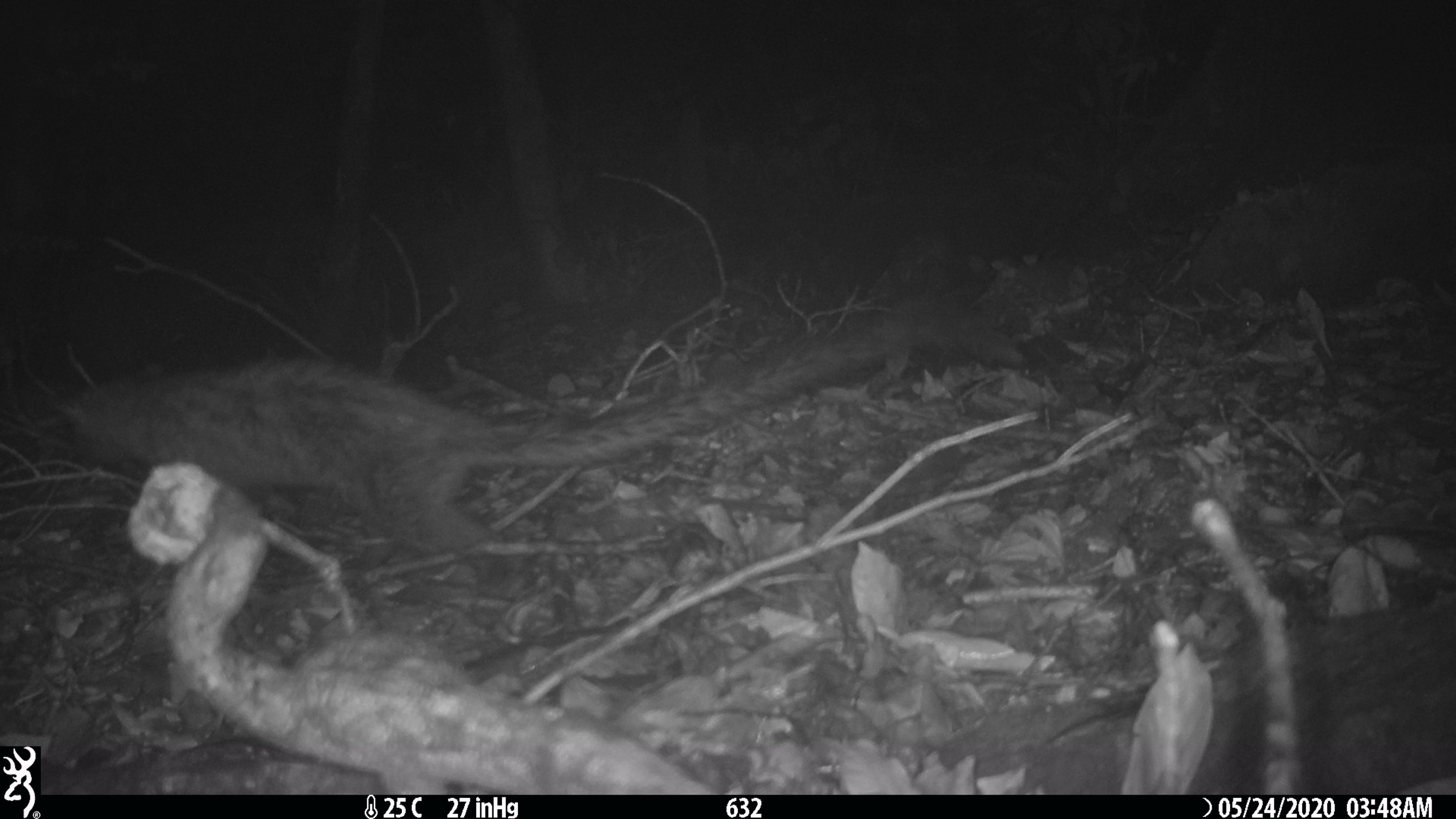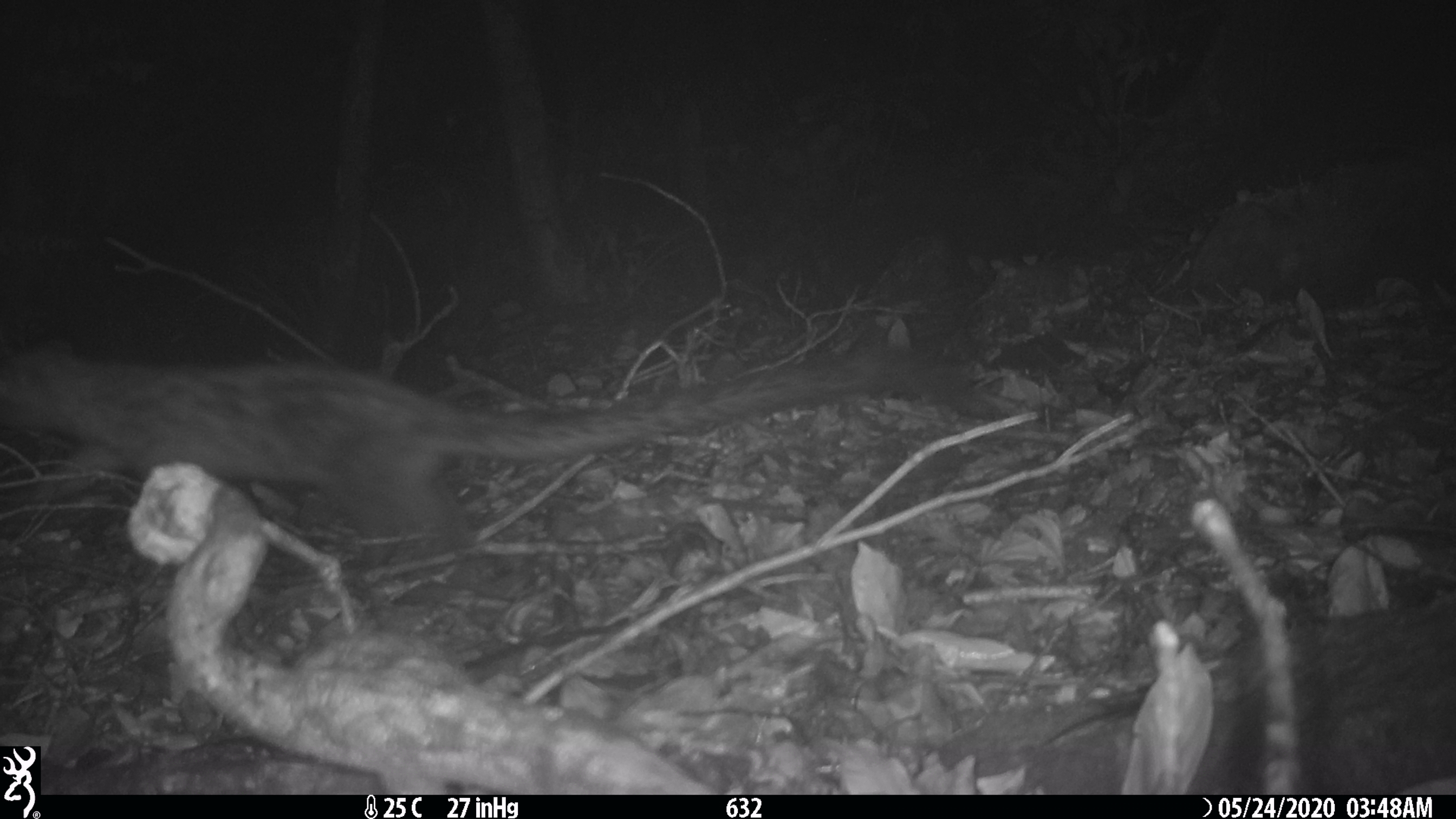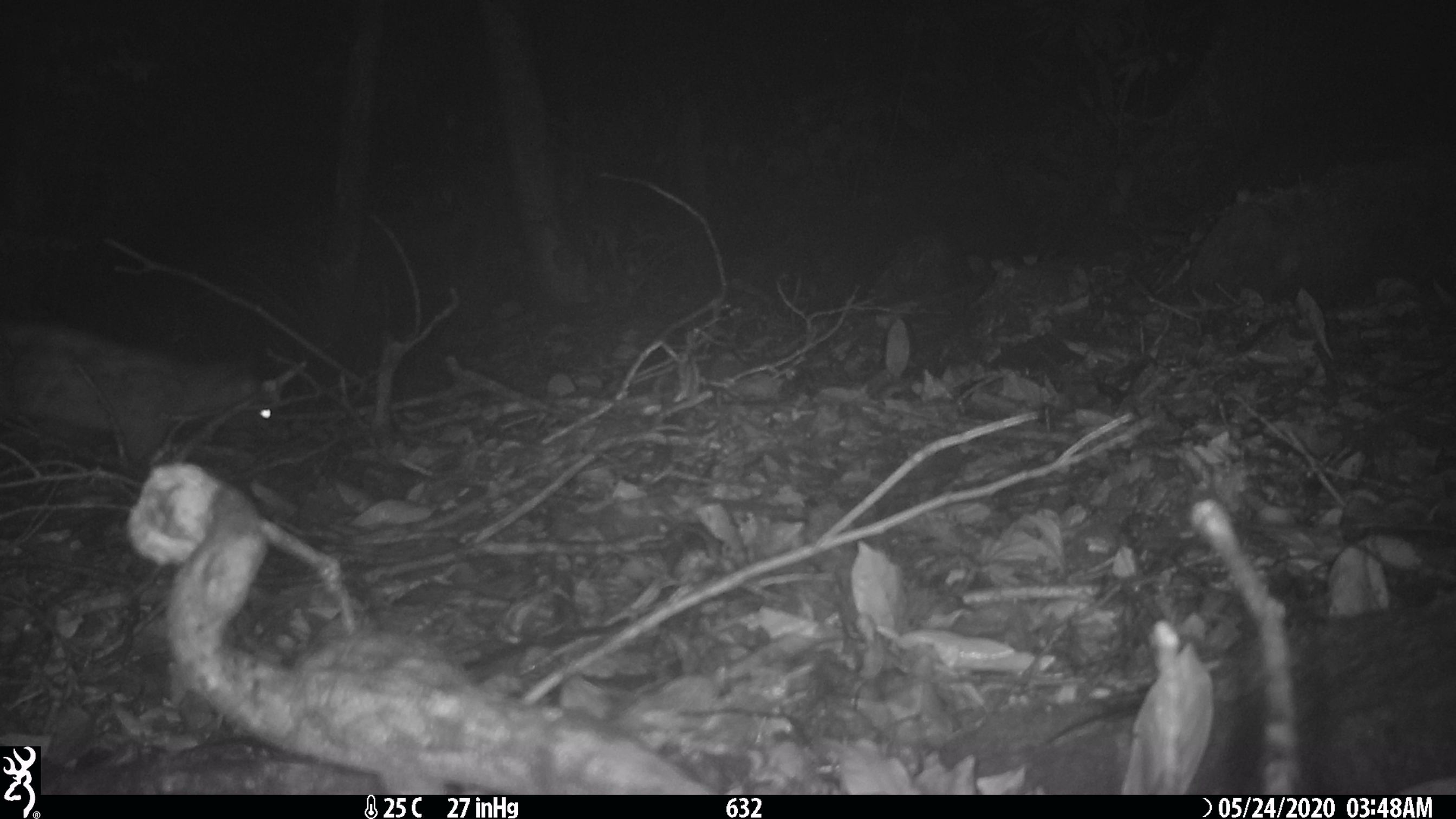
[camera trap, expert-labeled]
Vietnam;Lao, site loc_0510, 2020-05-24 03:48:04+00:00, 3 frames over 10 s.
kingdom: Animalia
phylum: Chordata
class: Mammalia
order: Carnivora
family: Viverridae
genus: Paradoxurus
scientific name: Paradoxurus hermaphroditus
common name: common palm civet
Common palm civet (Paradoxurus hermaphroditus). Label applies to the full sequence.